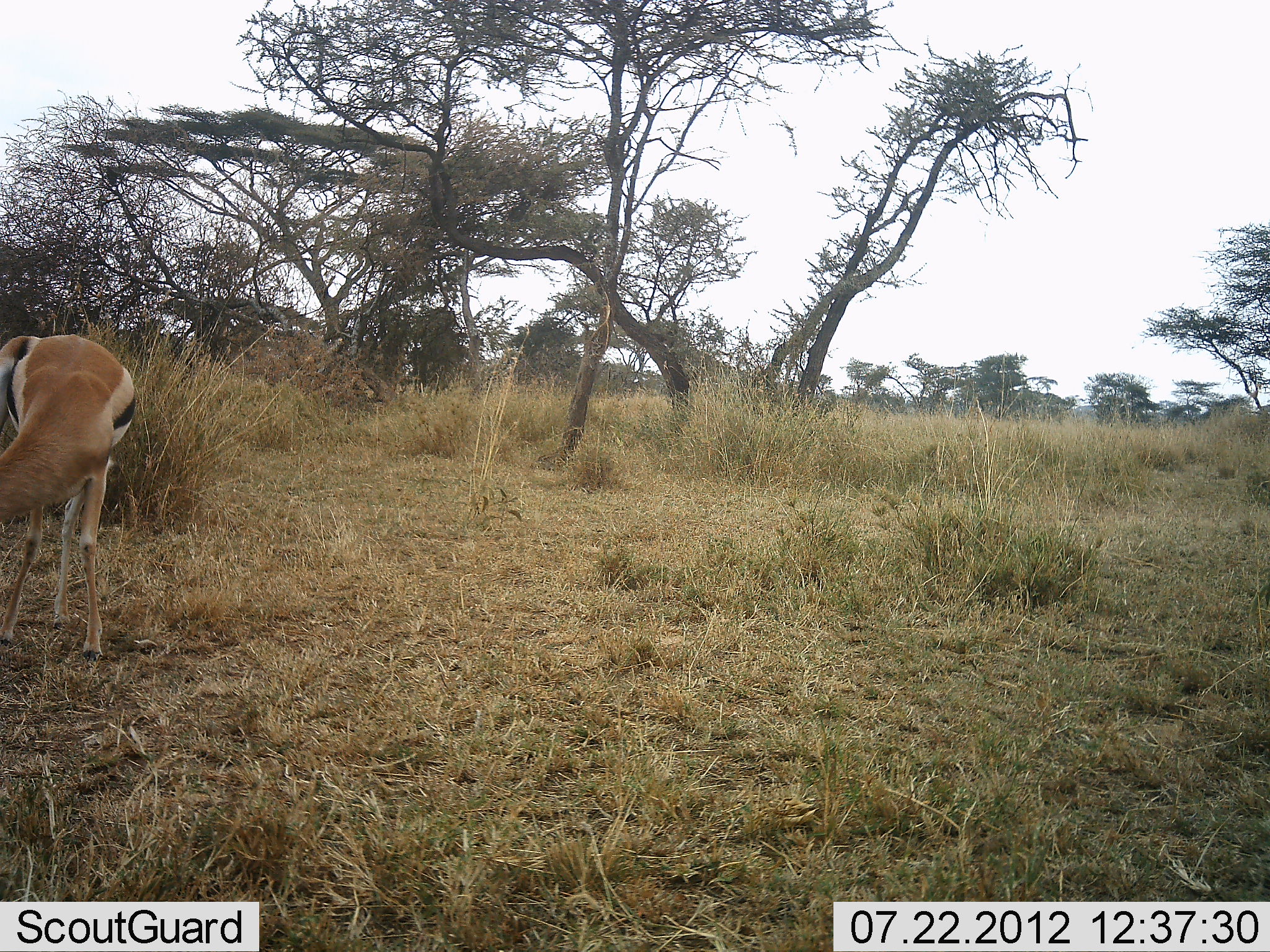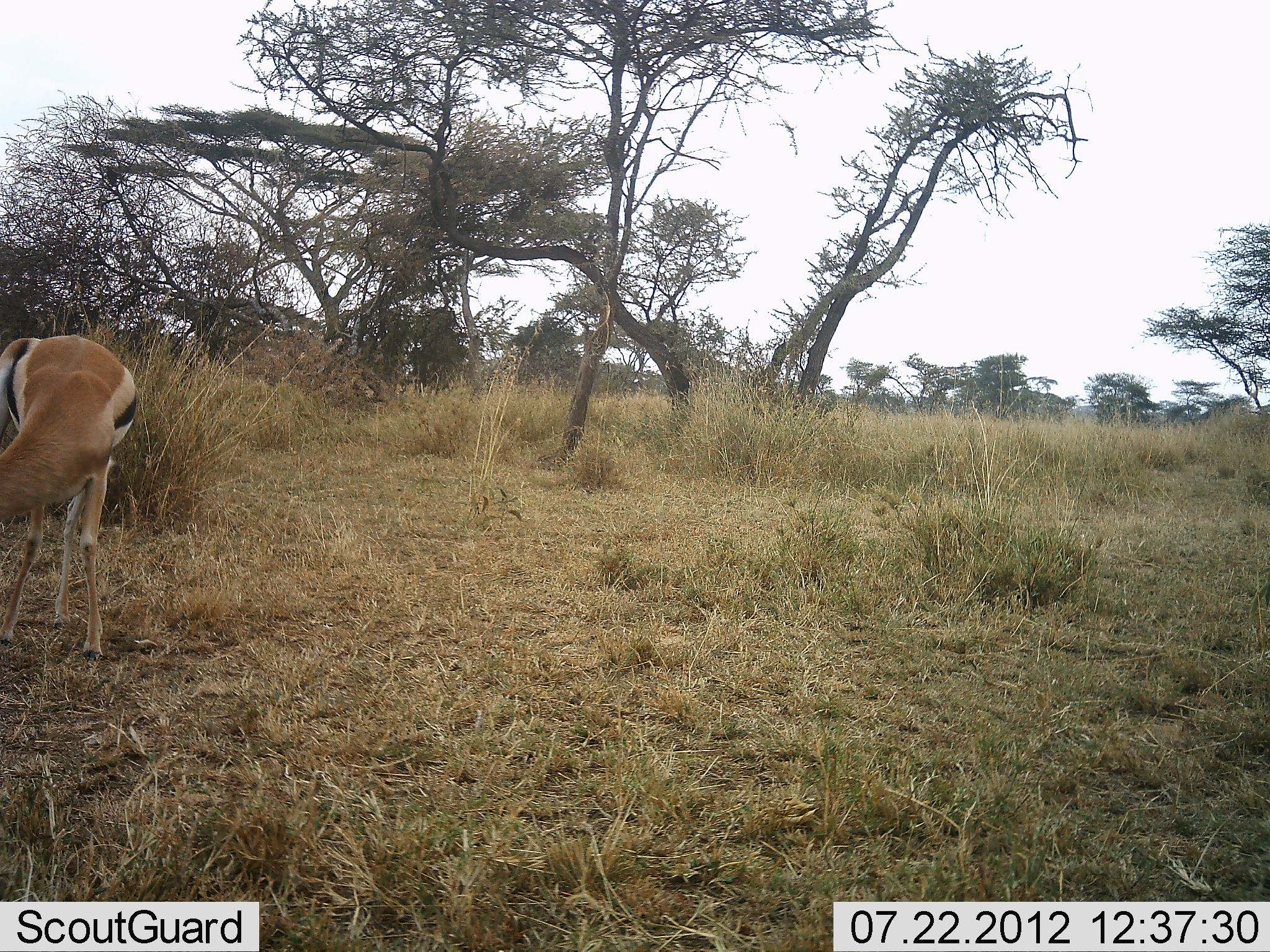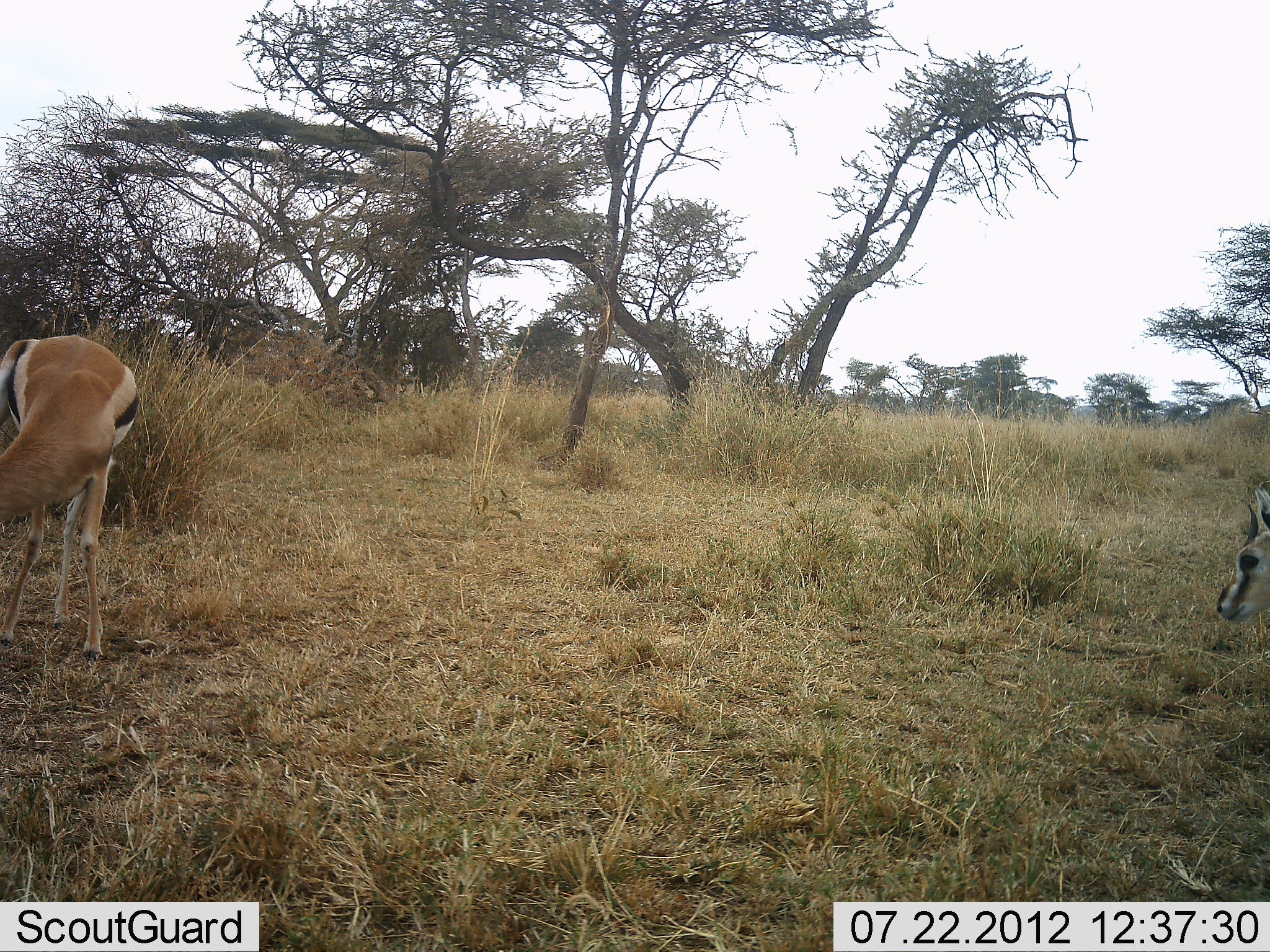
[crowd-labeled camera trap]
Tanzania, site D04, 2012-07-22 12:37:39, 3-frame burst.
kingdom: Animalia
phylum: Chordata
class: Mammalia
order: Artiodactyla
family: Bovidae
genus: Eudorcas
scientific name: Eudorcas thomsonii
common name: thomson's gazelle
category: gazellethomsons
Gazellethomsons (thomson's gazelle) (Eudorcas thomsonii), count 2. Behavior (volunteer vote fractions): standing 70%, resting 0%, moving 80%, interacting 0%. Young present (vote fraction): 20%. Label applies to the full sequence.